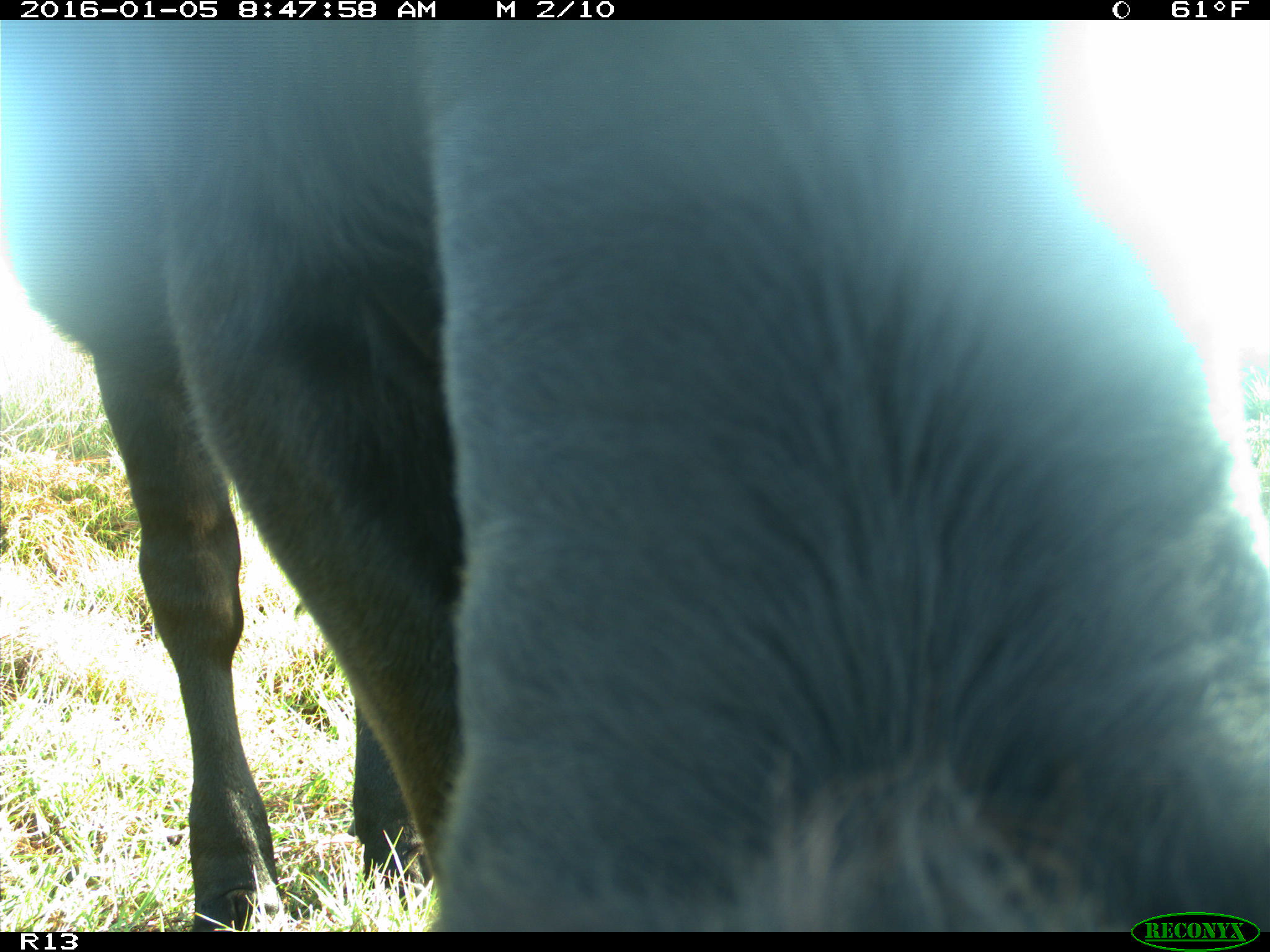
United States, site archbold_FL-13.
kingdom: Animalia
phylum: Chordata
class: Mammalia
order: Artiodactyla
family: Bovidae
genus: Bos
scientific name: Bos taurus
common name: domestic cow